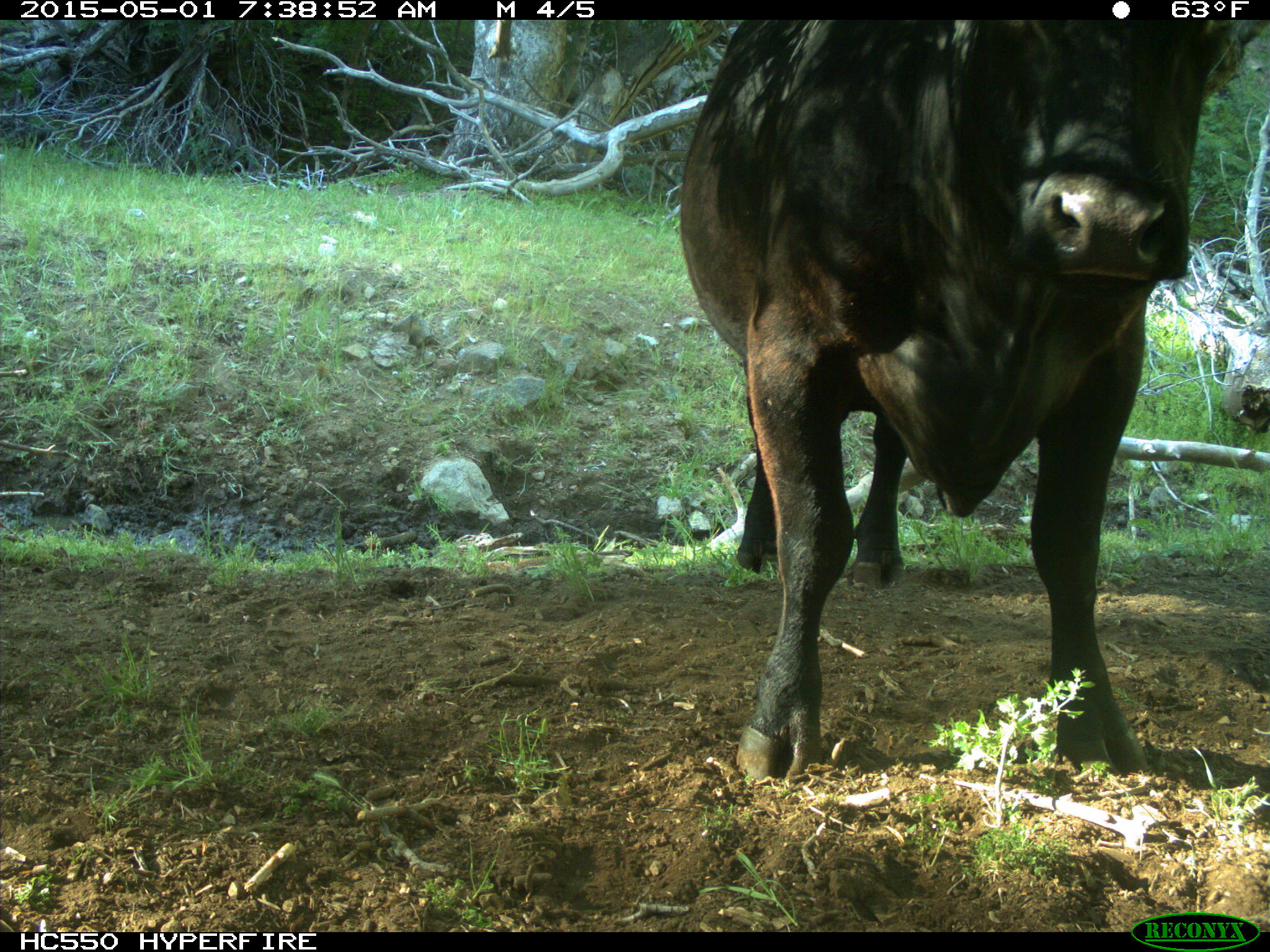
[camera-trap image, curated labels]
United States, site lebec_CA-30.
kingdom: Animalia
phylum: Chordata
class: Mammalia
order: Artiodactyla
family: Bovidae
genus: Bos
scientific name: Bos taurus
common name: domestic cow